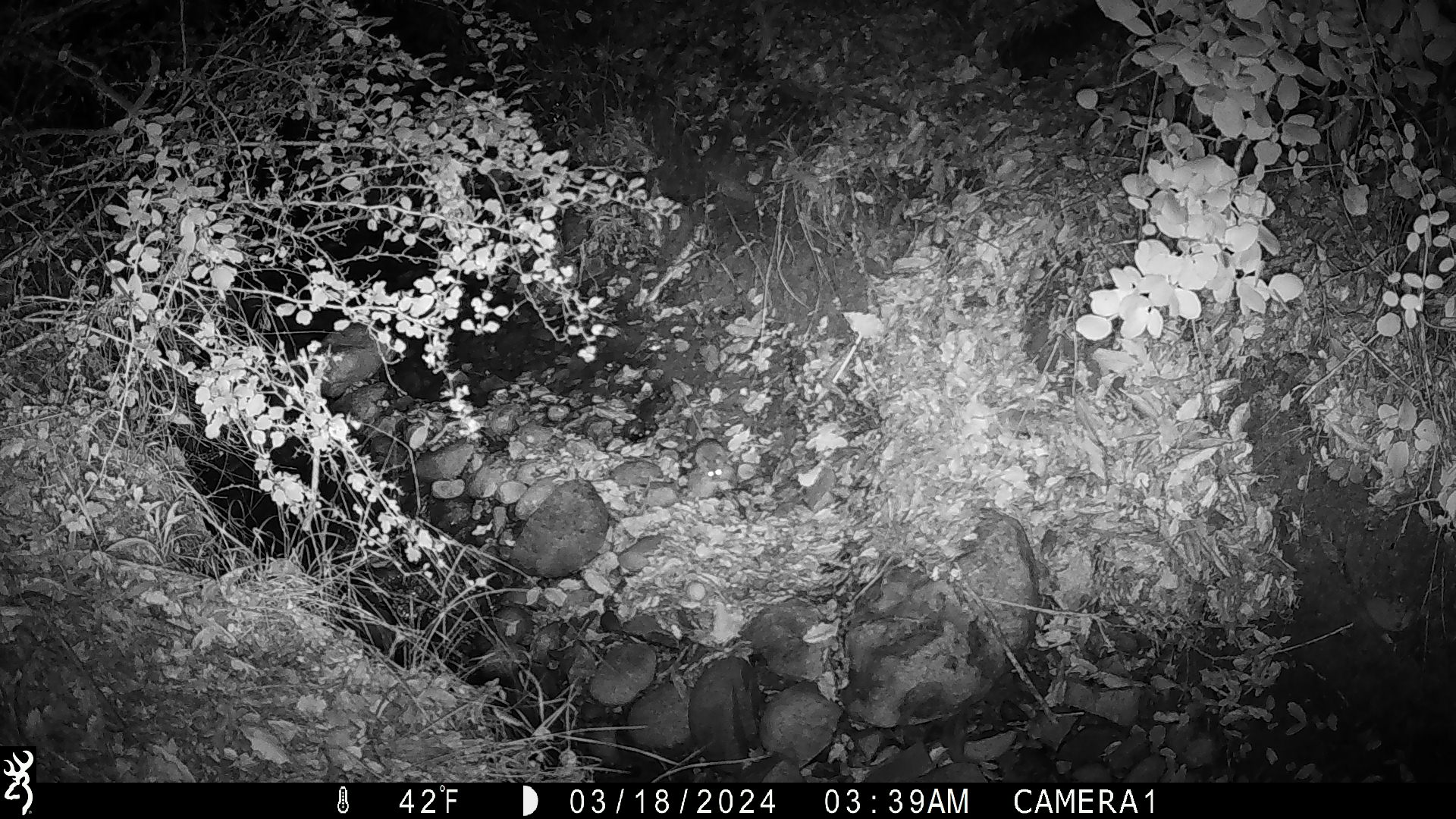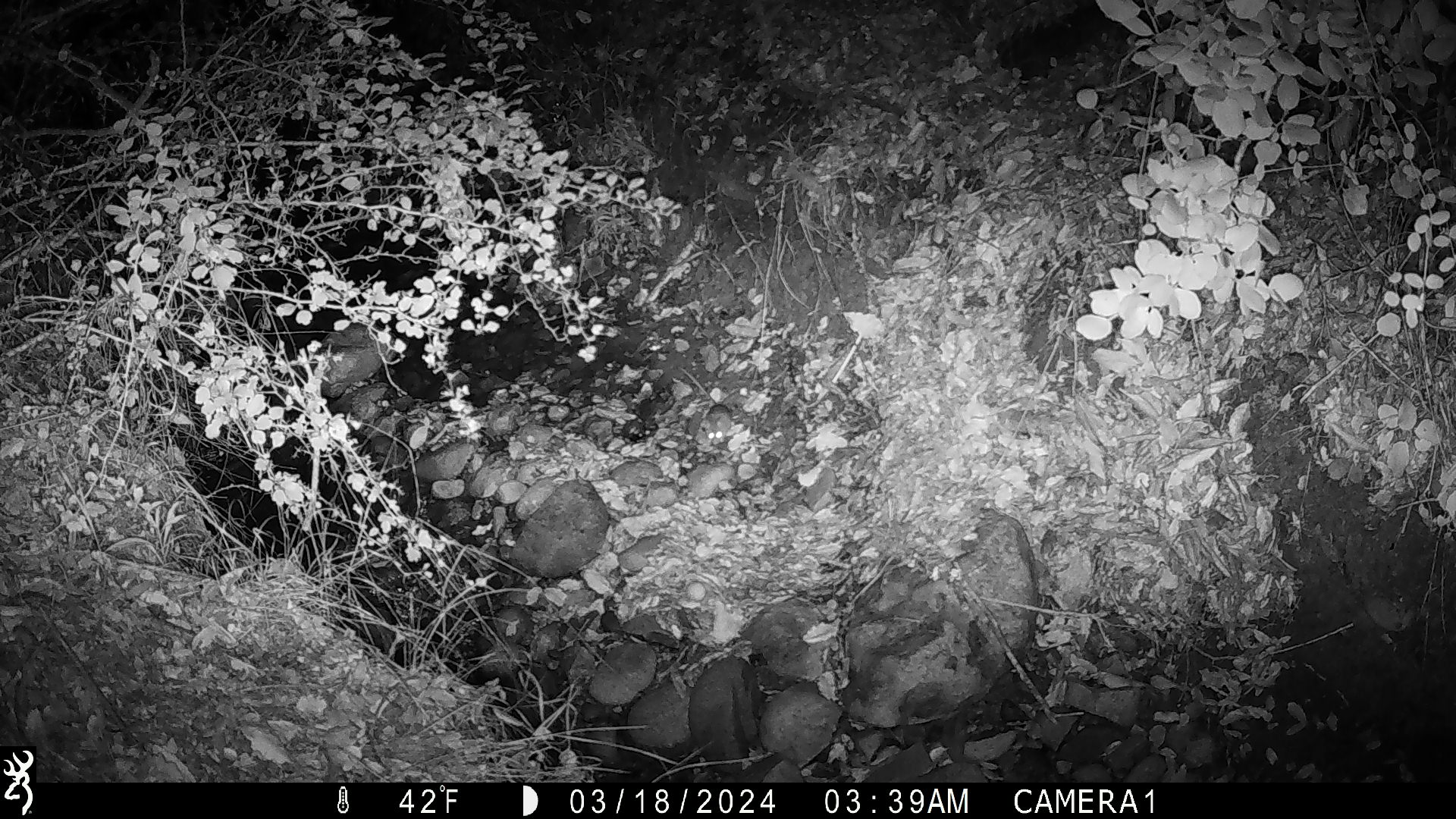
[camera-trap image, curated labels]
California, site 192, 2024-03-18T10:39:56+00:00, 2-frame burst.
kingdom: Animalia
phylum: Chordata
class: Mammalia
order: Rodentia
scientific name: Rodentia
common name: mouse or rat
Mouse or rat (Rodentia).